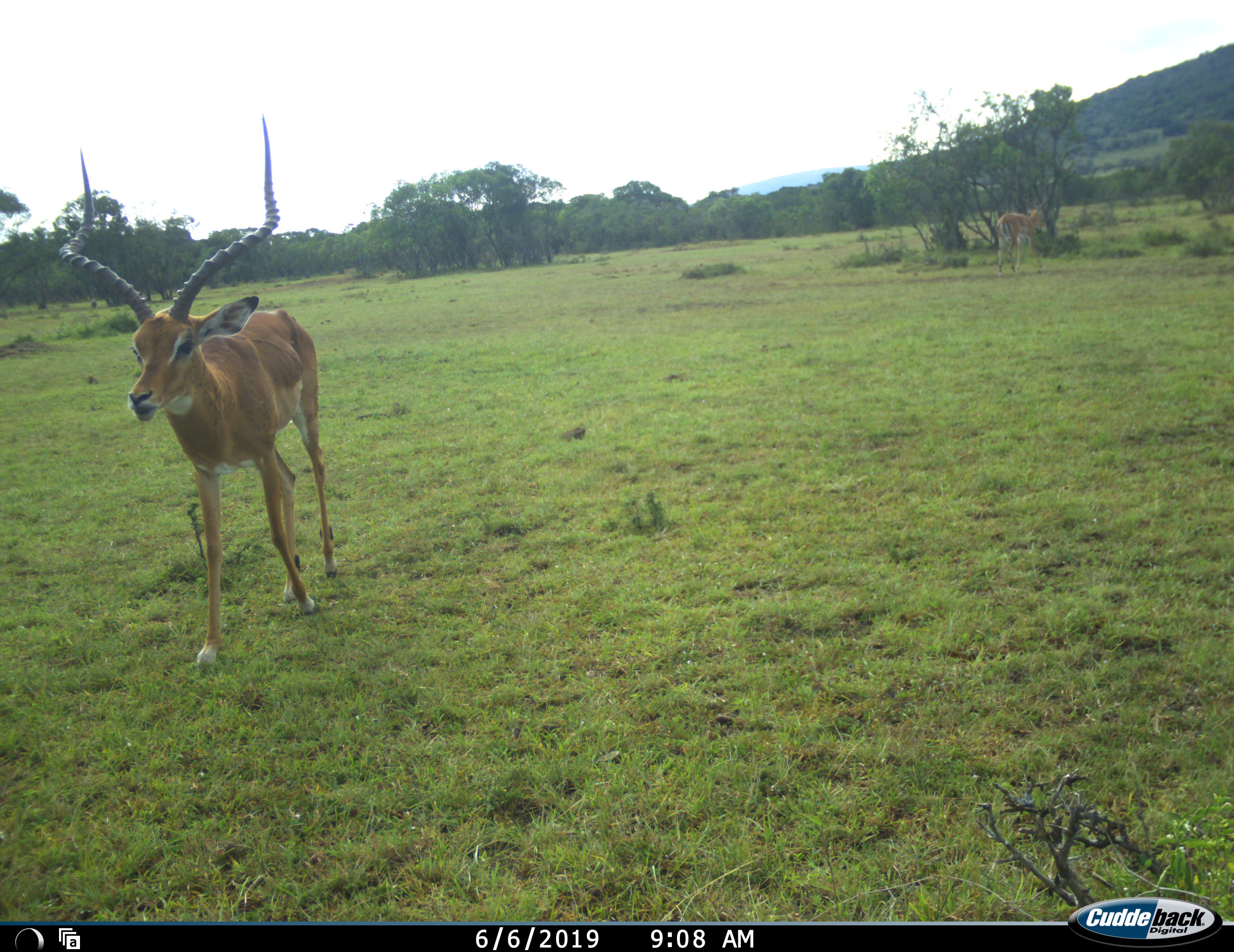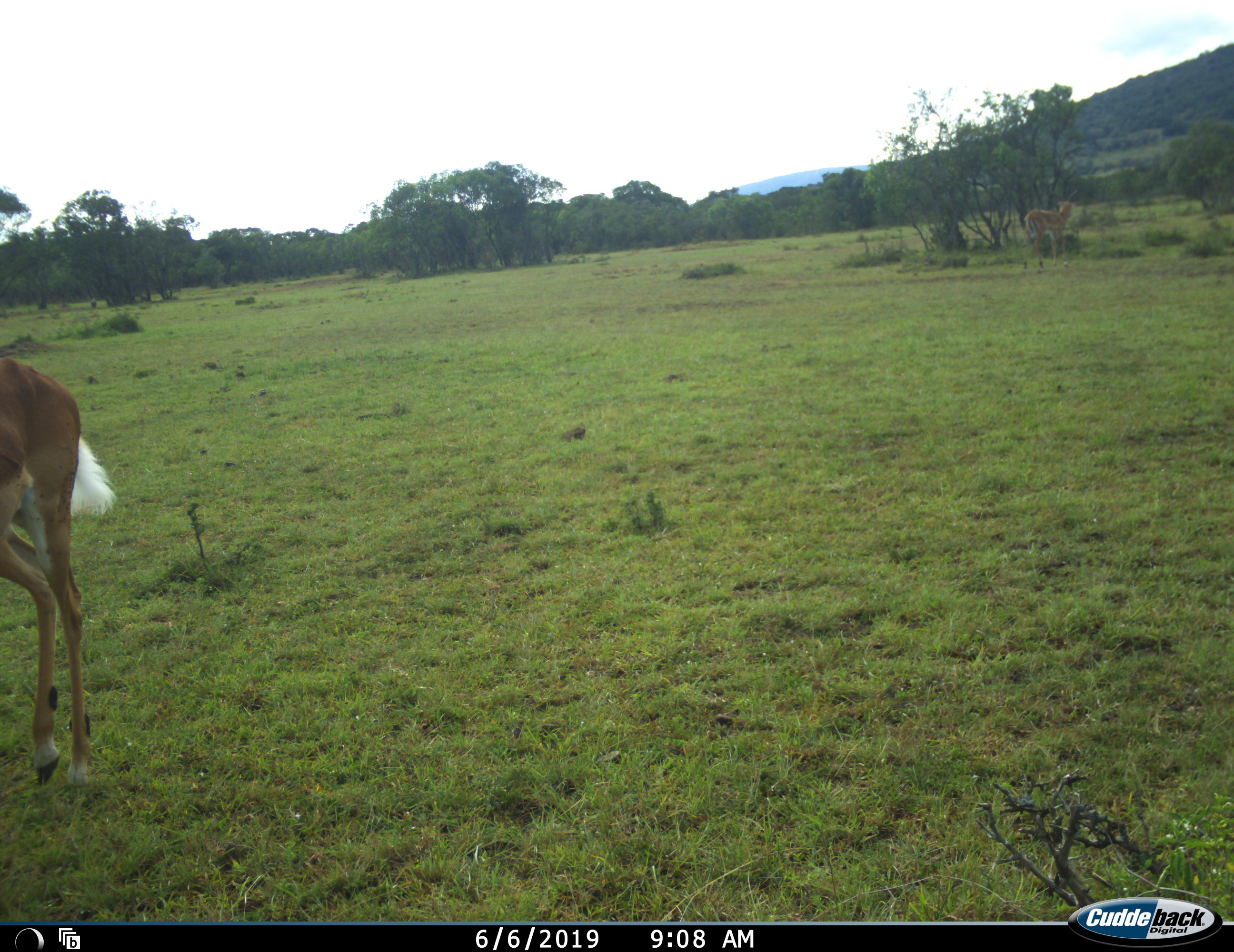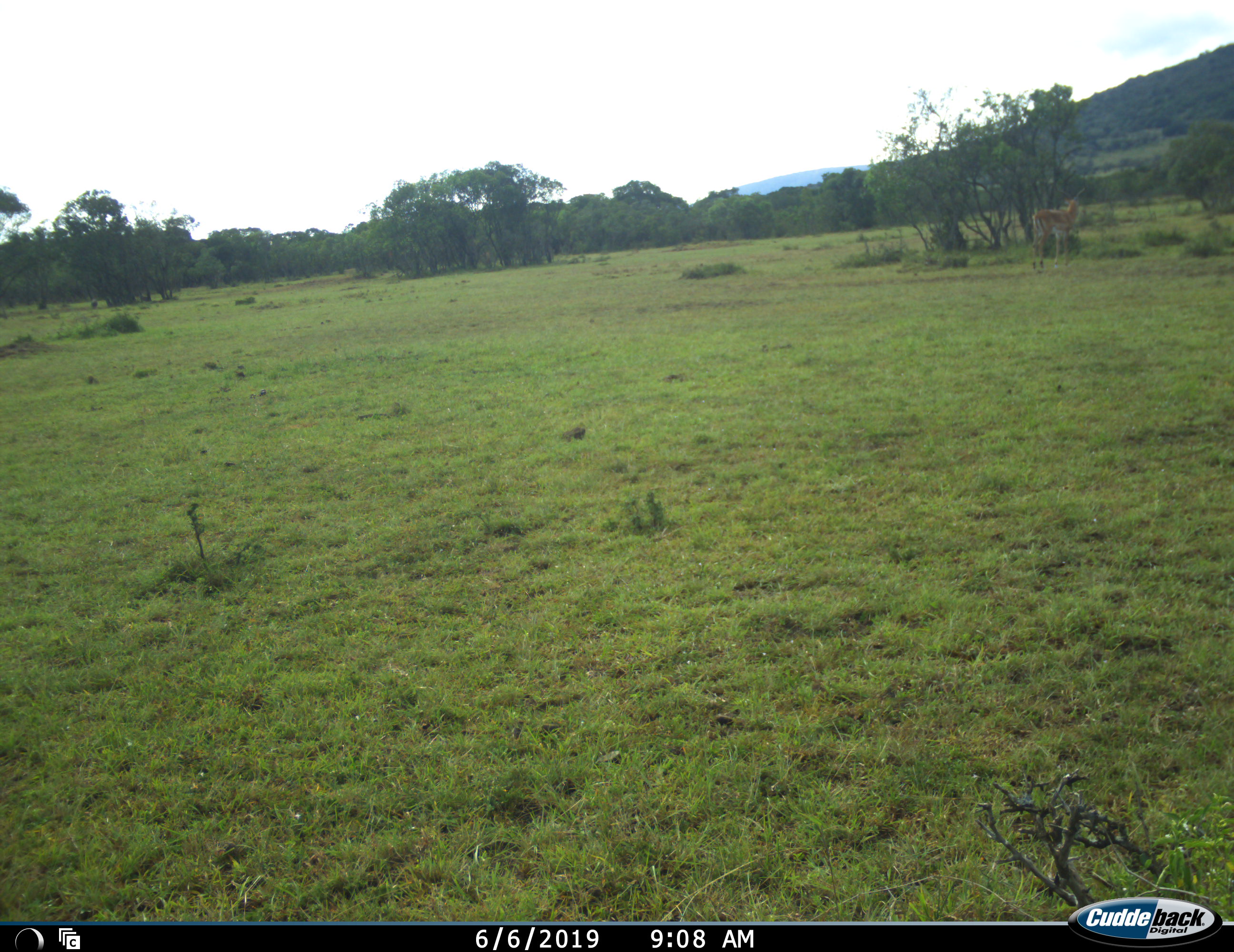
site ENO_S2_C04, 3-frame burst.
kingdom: Animalia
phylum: Chordata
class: Mammalia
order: Artiodactyla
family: Bovidae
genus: Aepyceros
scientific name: Aepyceros melampus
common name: impala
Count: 2.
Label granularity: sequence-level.